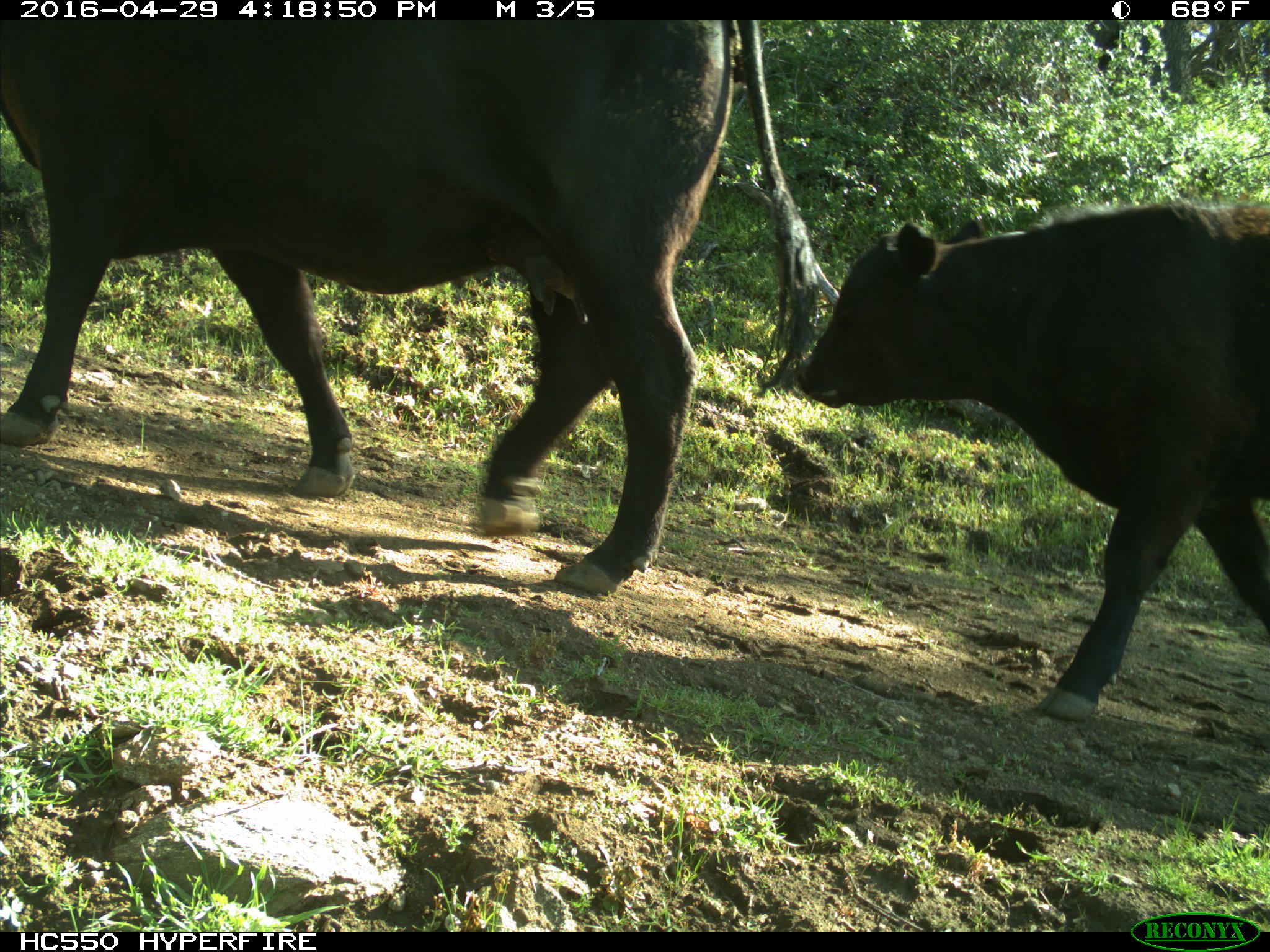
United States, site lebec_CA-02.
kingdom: Animalia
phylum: Chordata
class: Mammalia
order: Artiodactyla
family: Bovidae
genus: Bos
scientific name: Bos taurus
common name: domestic cow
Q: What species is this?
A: Bos taurus (domestic cow).